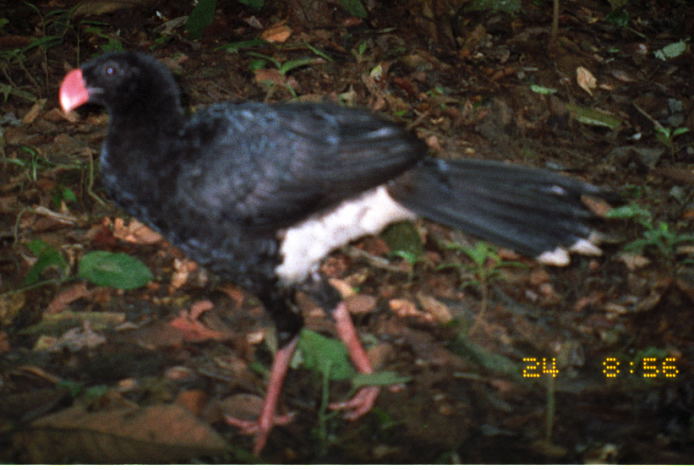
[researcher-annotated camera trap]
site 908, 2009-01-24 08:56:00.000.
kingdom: Animalia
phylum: Chordata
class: Aves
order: Galliformes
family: Cracidae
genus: Mitu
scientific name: Mitu salvini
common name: salvin's curassow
Mitu salvini (salvin's curassow).